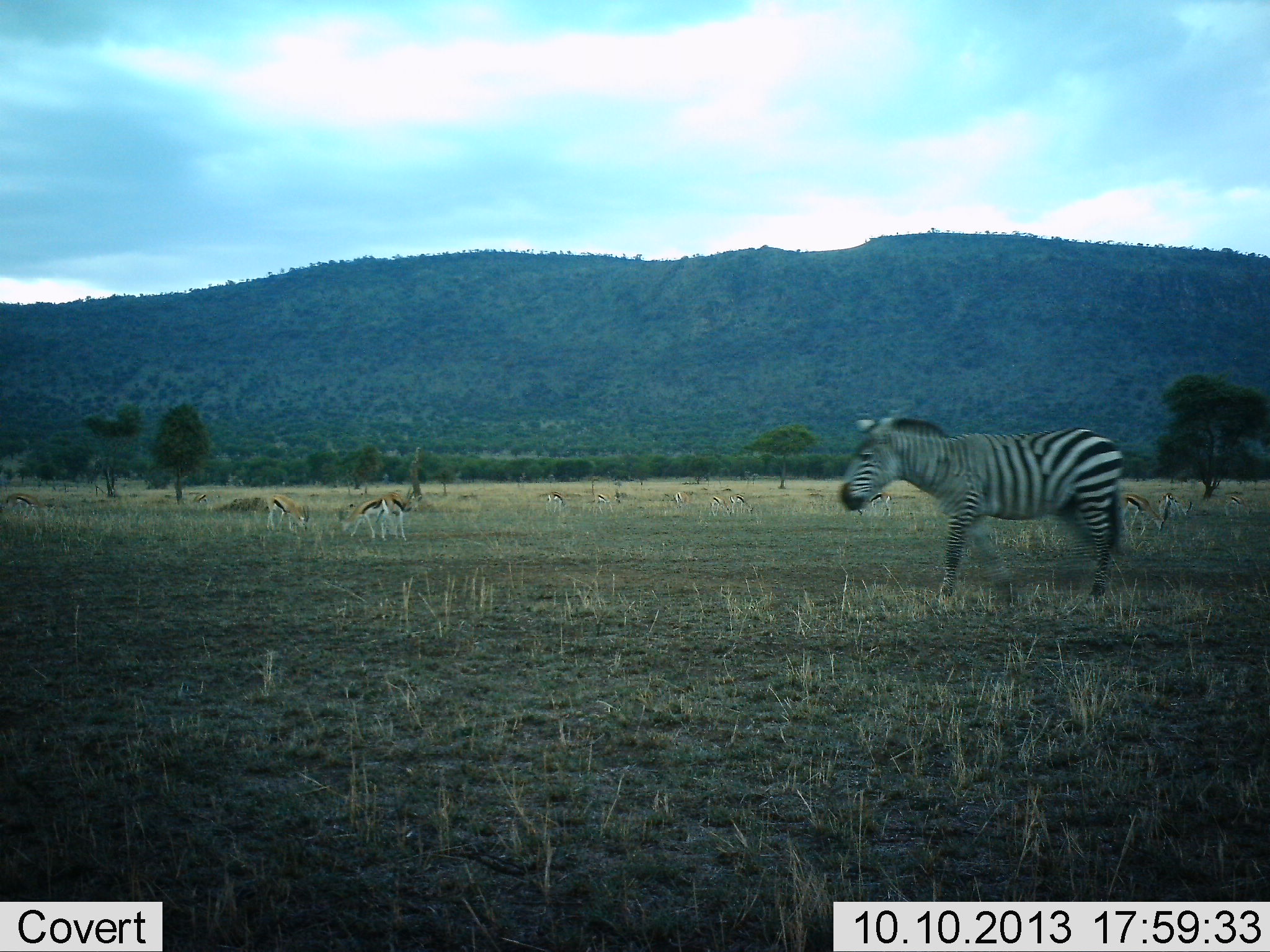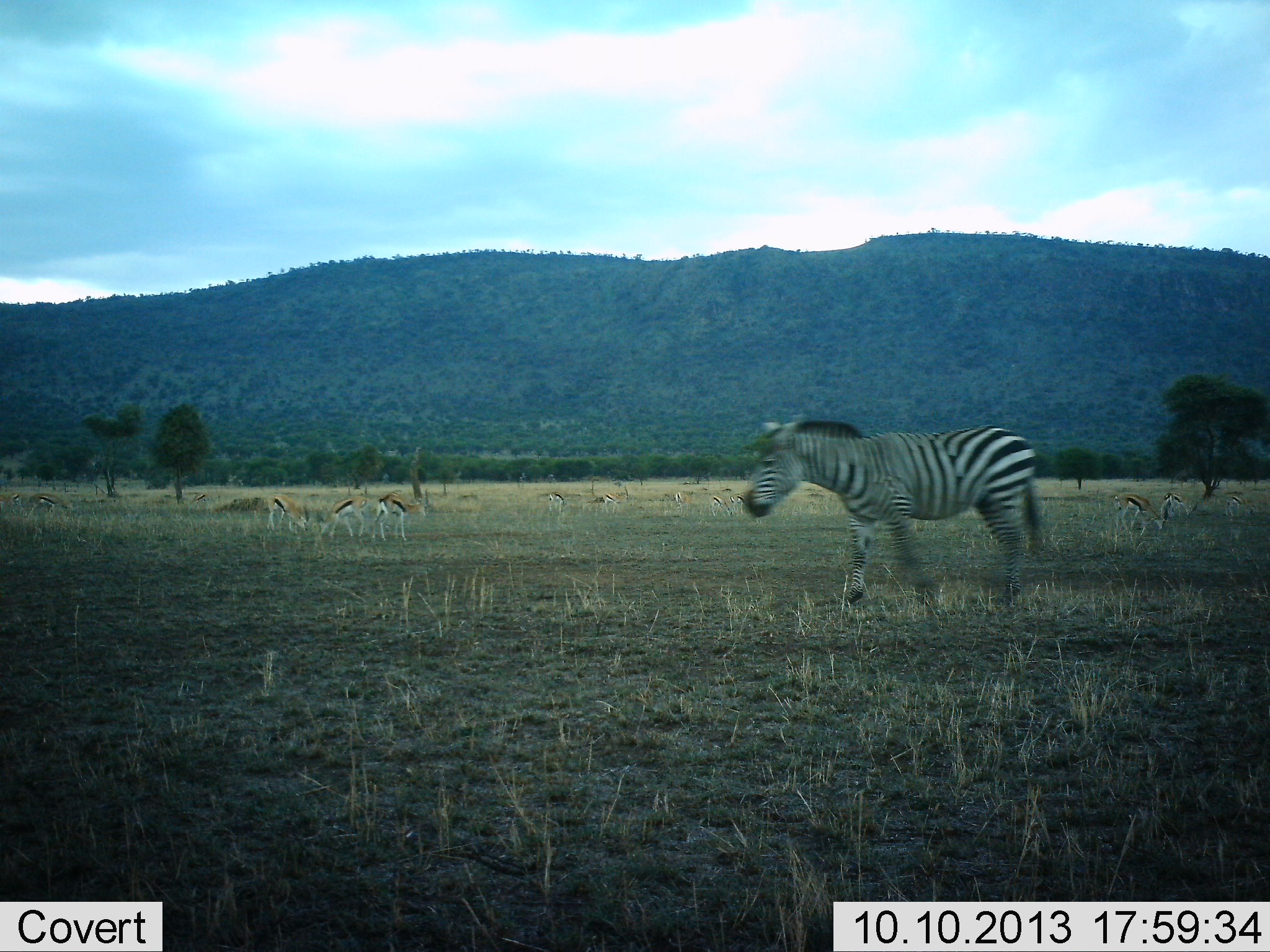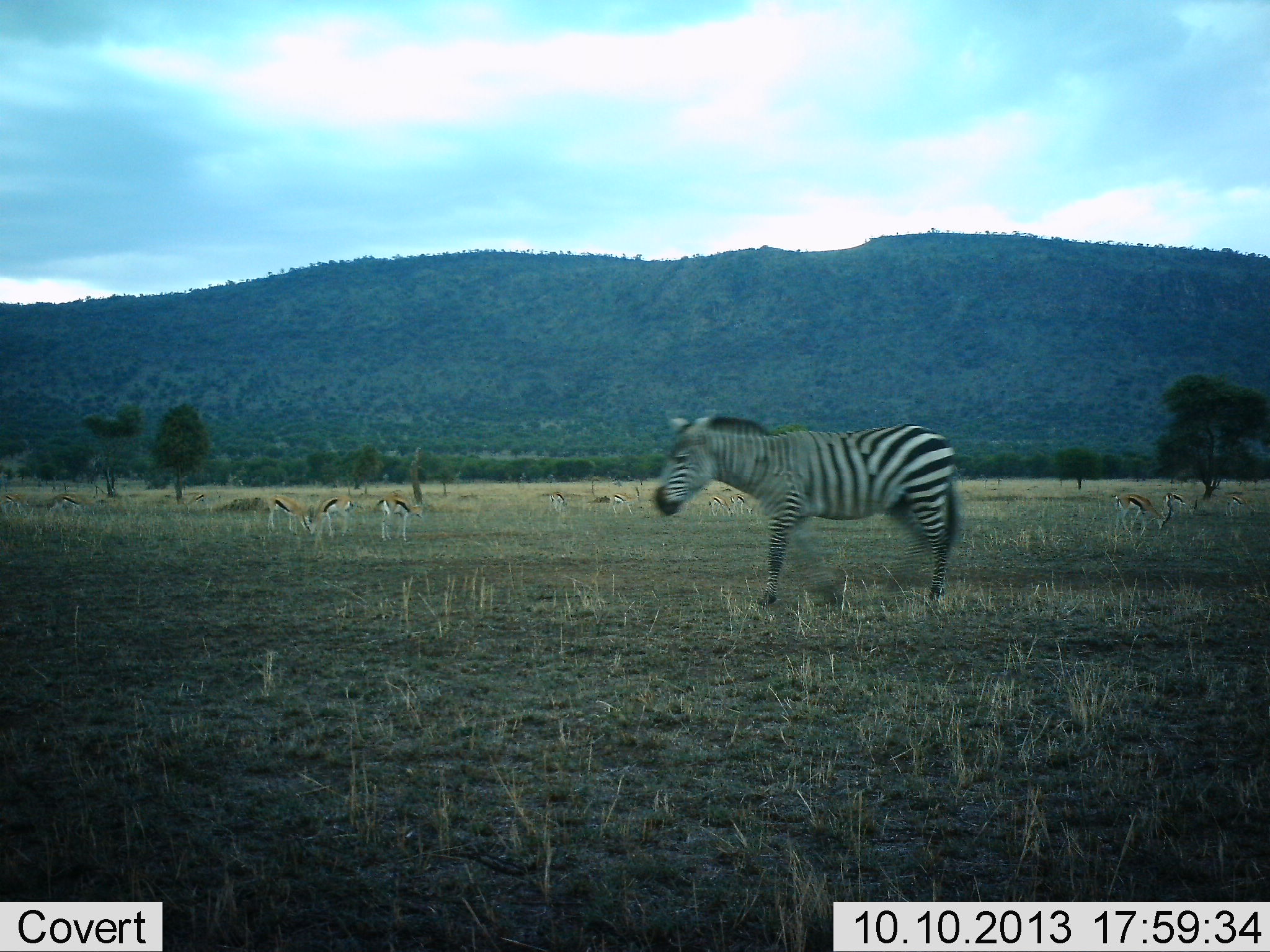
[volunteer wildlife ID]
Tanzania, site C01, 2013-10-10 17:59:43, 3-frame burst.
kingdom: Animalia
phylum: Chordata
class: Mammalia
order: Artiodactyla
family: Bovidae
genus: Eudorcas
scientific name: Eudorcas thomsonii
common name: thomson's gazelle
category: gazellethomsons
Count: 11-50.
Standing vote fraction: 69%.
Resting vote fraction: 0%.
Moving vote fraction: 54%.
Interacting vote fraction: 0%.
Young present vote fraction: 0%.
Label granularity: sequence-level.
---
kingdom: Animalia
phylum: Chordata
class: Mammalia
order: Perissodactyla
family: Equidae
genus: Equus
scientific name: Equus quagga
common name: plains zebra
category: zebra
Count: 1.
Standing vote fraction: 5%.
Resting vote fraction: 0%.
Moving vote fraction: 95%.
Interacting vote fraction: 0%.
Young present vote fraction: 0%.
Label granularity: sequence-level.